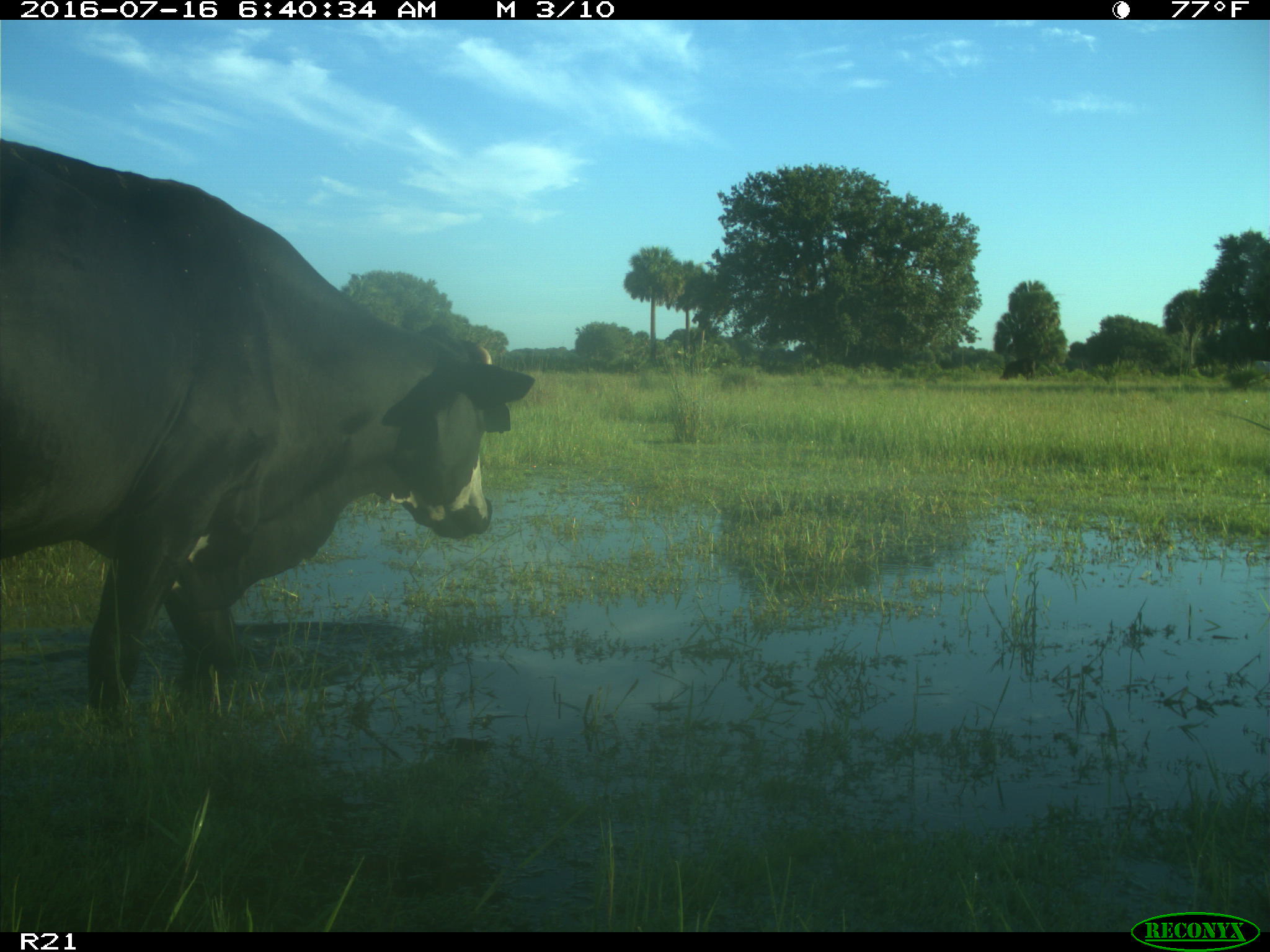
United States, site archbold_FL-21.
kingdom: Animalia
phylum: Chordata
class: Mammalia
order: Artiodactyla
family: Bovidae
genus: Bos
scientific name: Bos taurus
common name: domestic cow